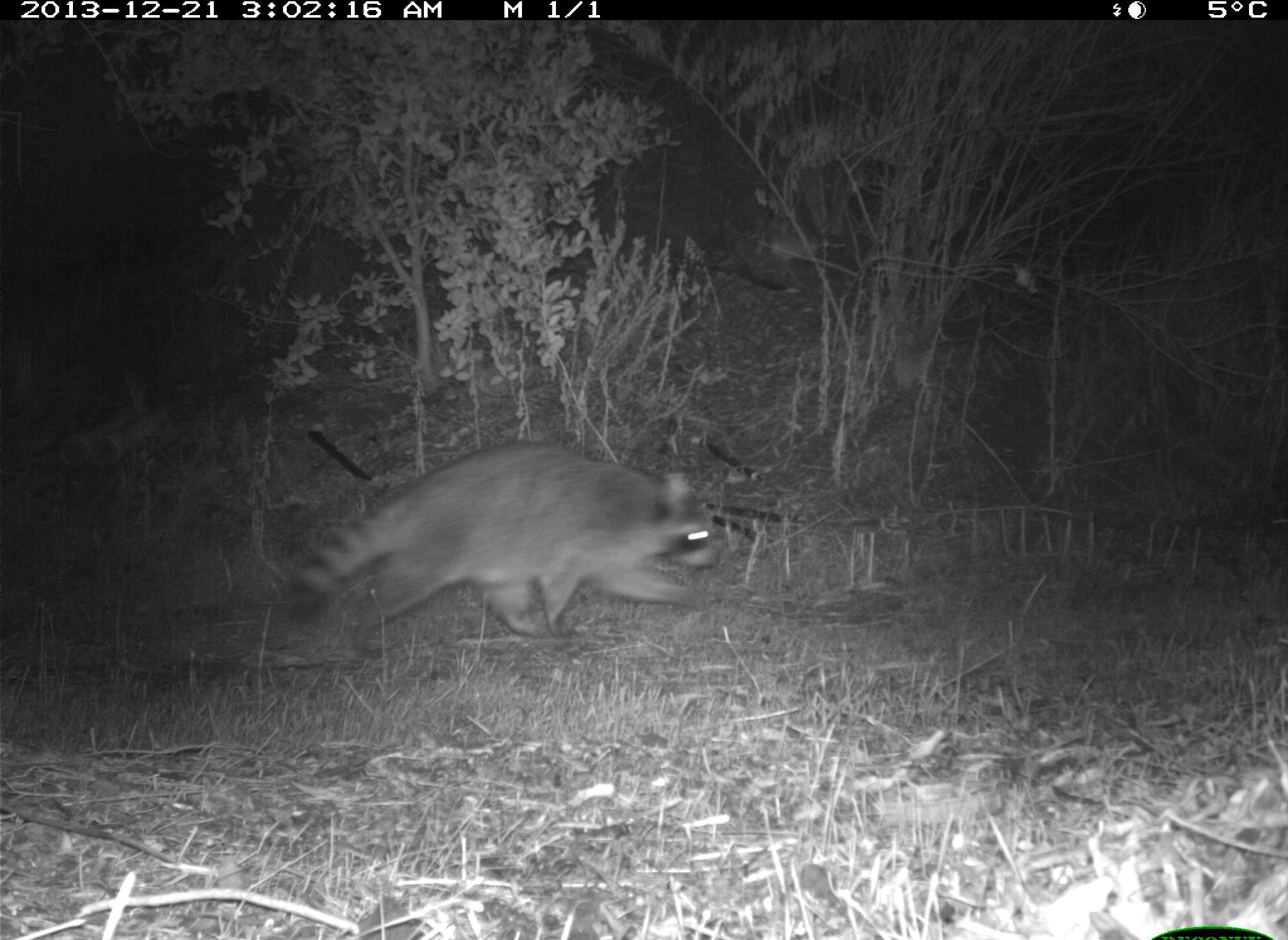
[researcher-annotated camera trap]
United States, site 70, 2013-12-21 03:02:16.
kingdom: Animalia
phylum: Chordata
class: Mammalia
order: Carnivora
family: Procyonidae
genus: Procyon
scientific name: Procyon lotor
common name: raccoon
Raccoon (Procyon lotor).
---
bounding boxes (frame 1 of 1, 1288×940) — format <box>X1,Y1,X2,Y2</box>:
raccoon: <box>283,438,721,662</box>